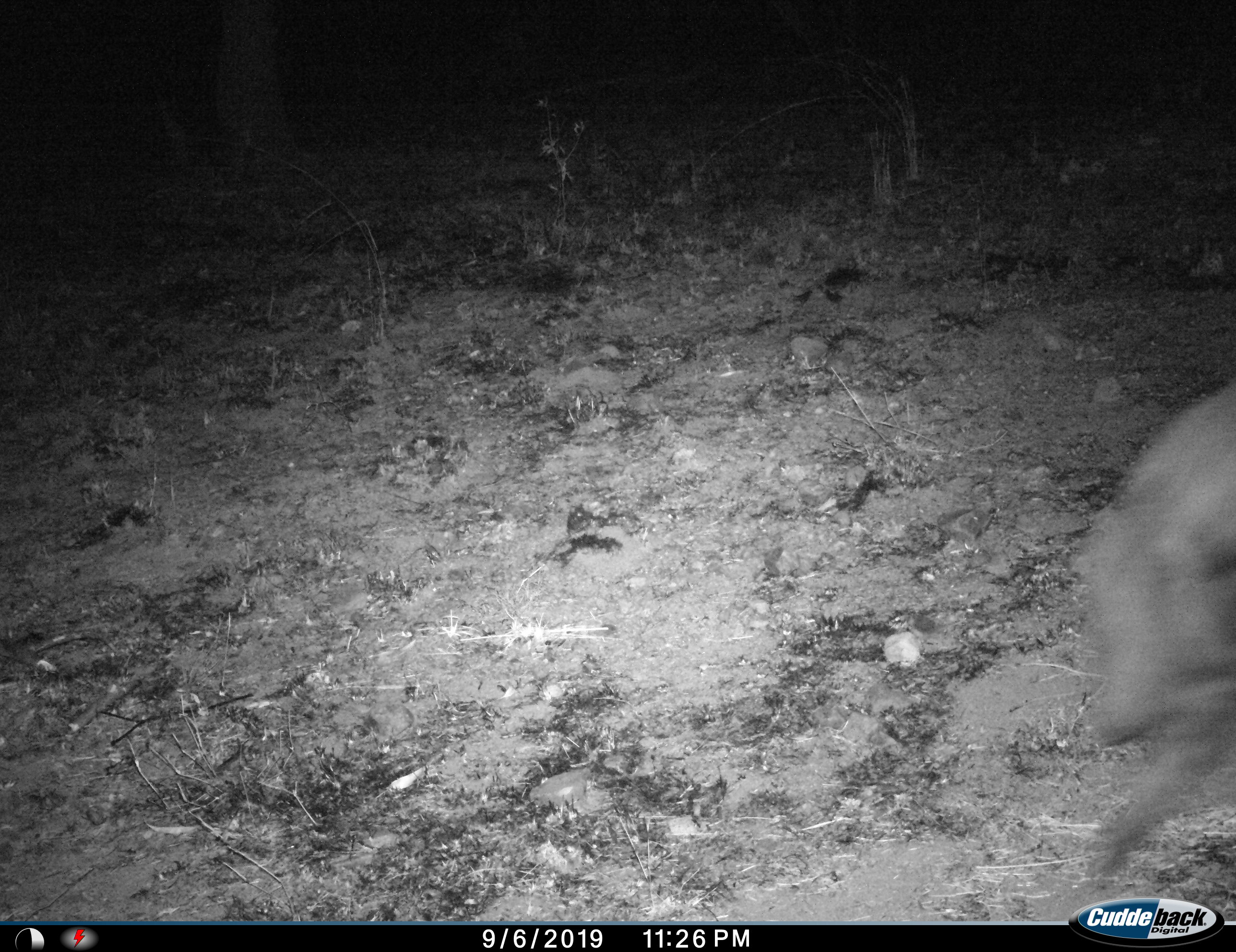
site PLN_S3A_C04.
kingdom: Animalia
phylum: Chordata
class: Mammalia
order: Carnivora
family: Hyaenidae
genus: Parahyaena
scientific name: Parahyaena brunnea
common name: brown hyena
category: hyenabrown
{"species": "hyenabrown (brown hyena) (Parahyaena brunnea)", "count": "1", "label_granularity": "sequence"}